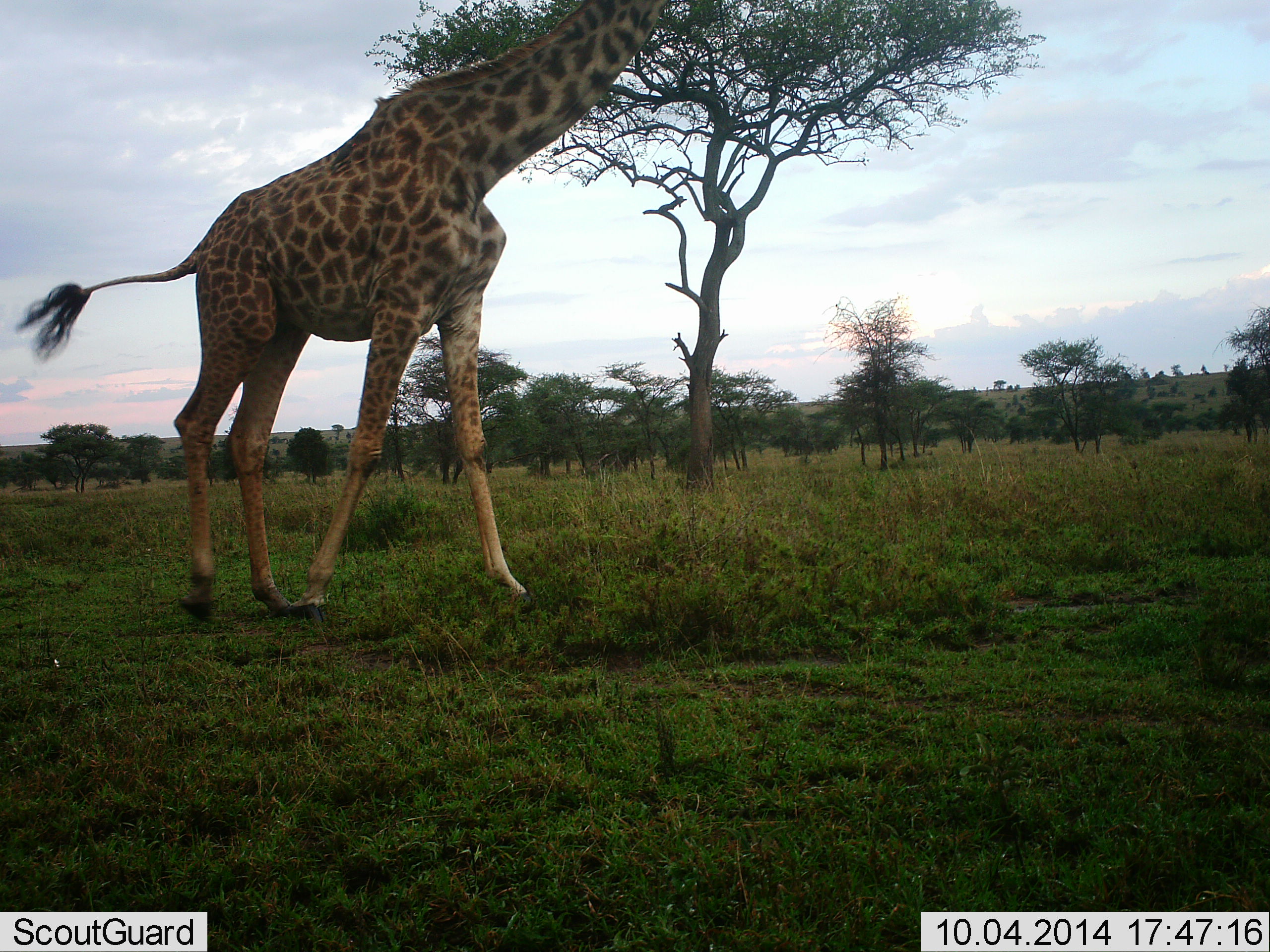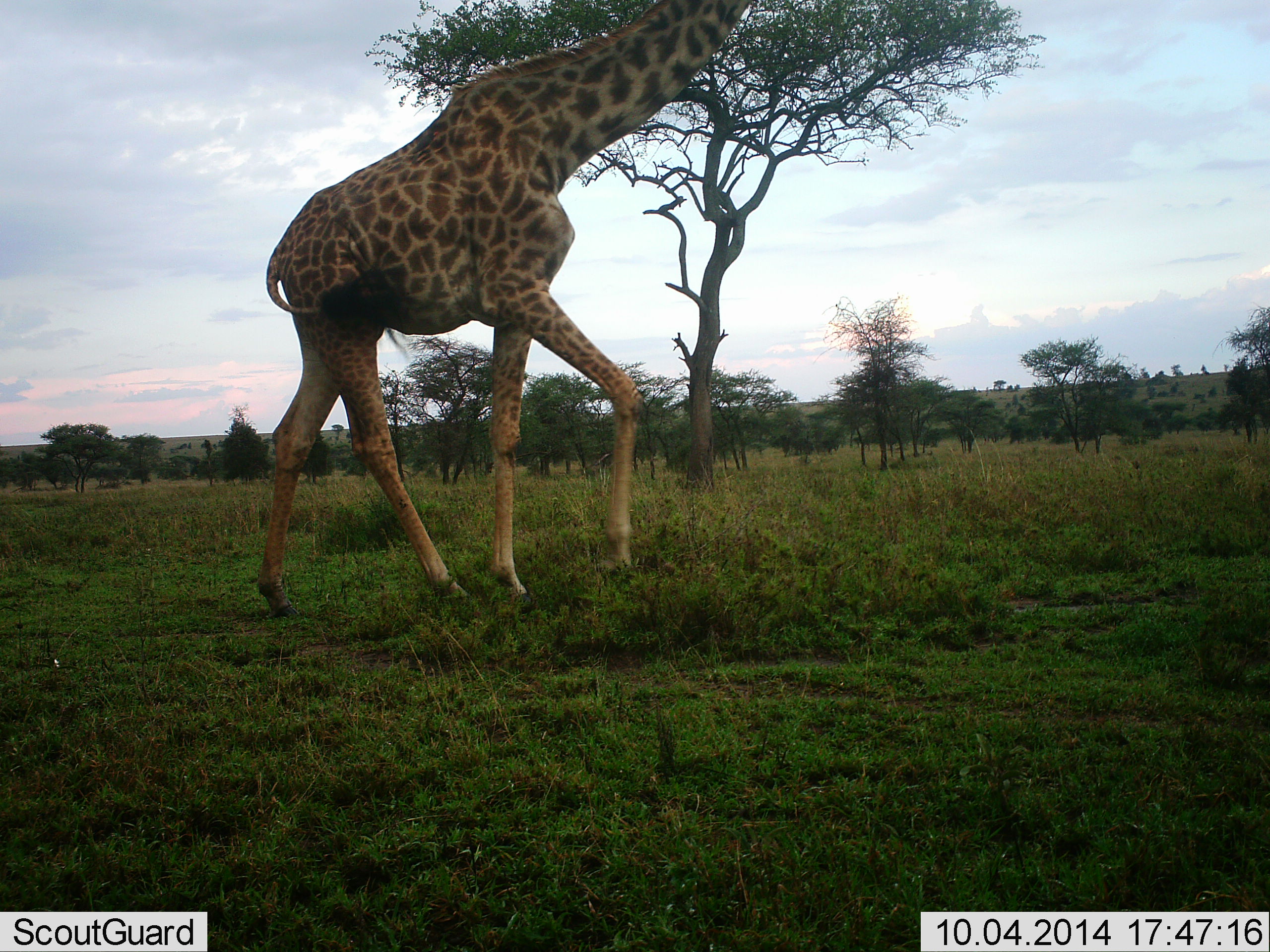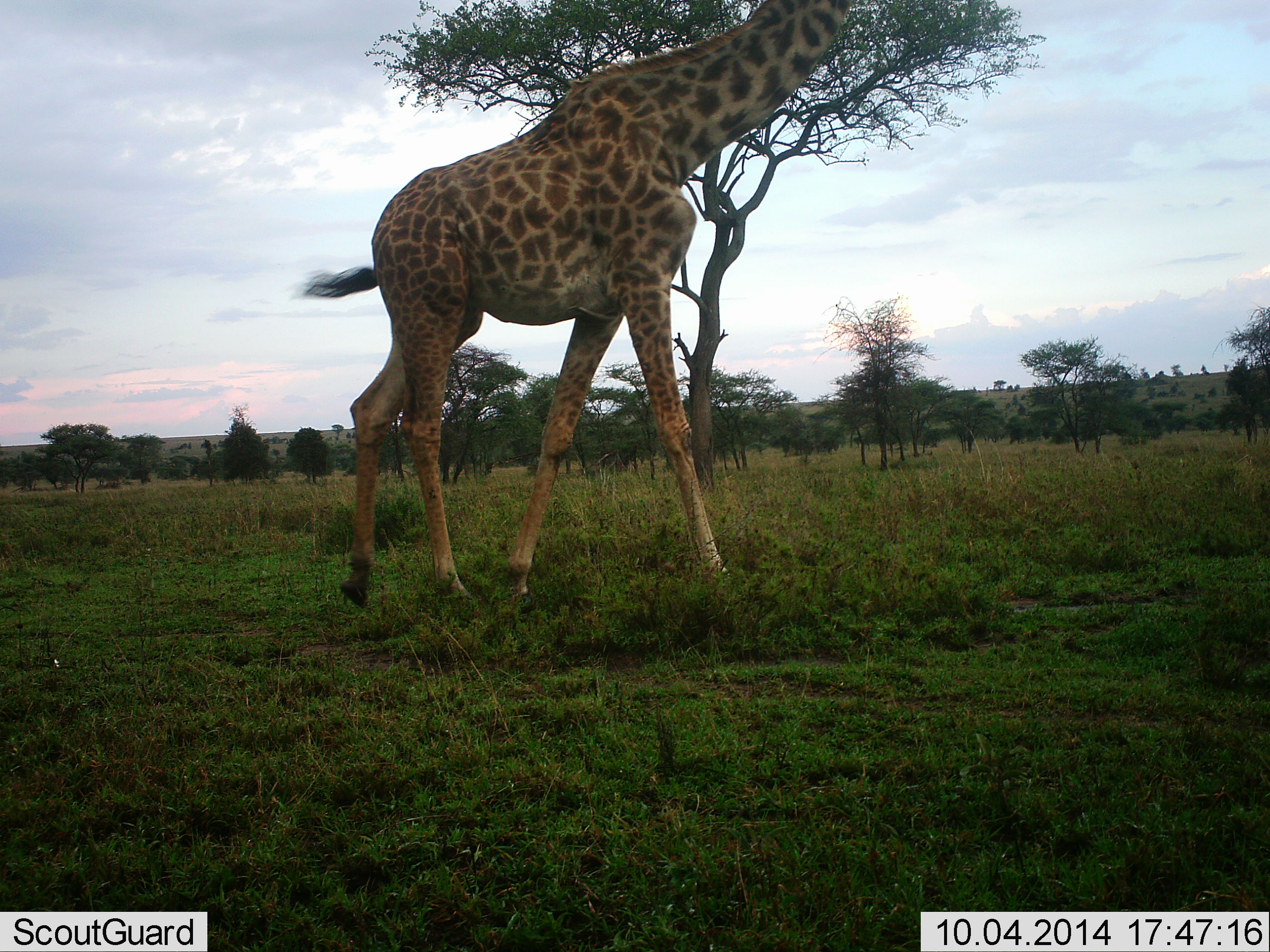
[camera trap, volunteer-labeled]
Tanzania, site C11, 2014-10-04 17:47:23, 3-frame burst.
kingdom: Animalia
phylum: Chordata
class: Mammalia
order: Artiodactyla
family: Giraffidae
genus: Giraffa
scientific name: Giraffa camelopardalis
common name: giraffe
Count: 1.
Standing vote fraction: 20%.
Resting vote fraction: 0%.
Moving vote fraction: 90%.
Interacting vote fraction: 0%.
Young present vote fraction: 0%.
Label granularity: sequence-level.